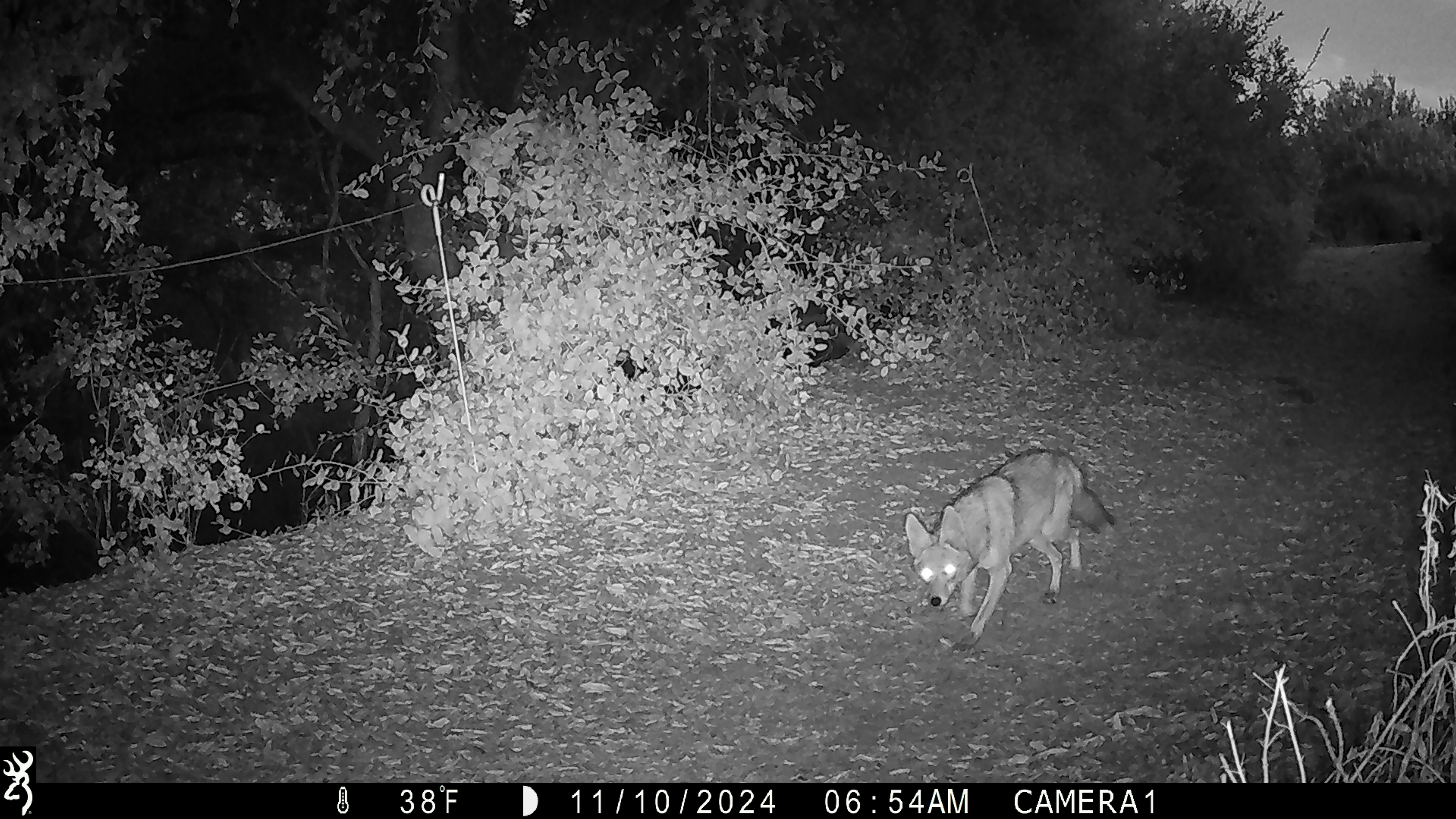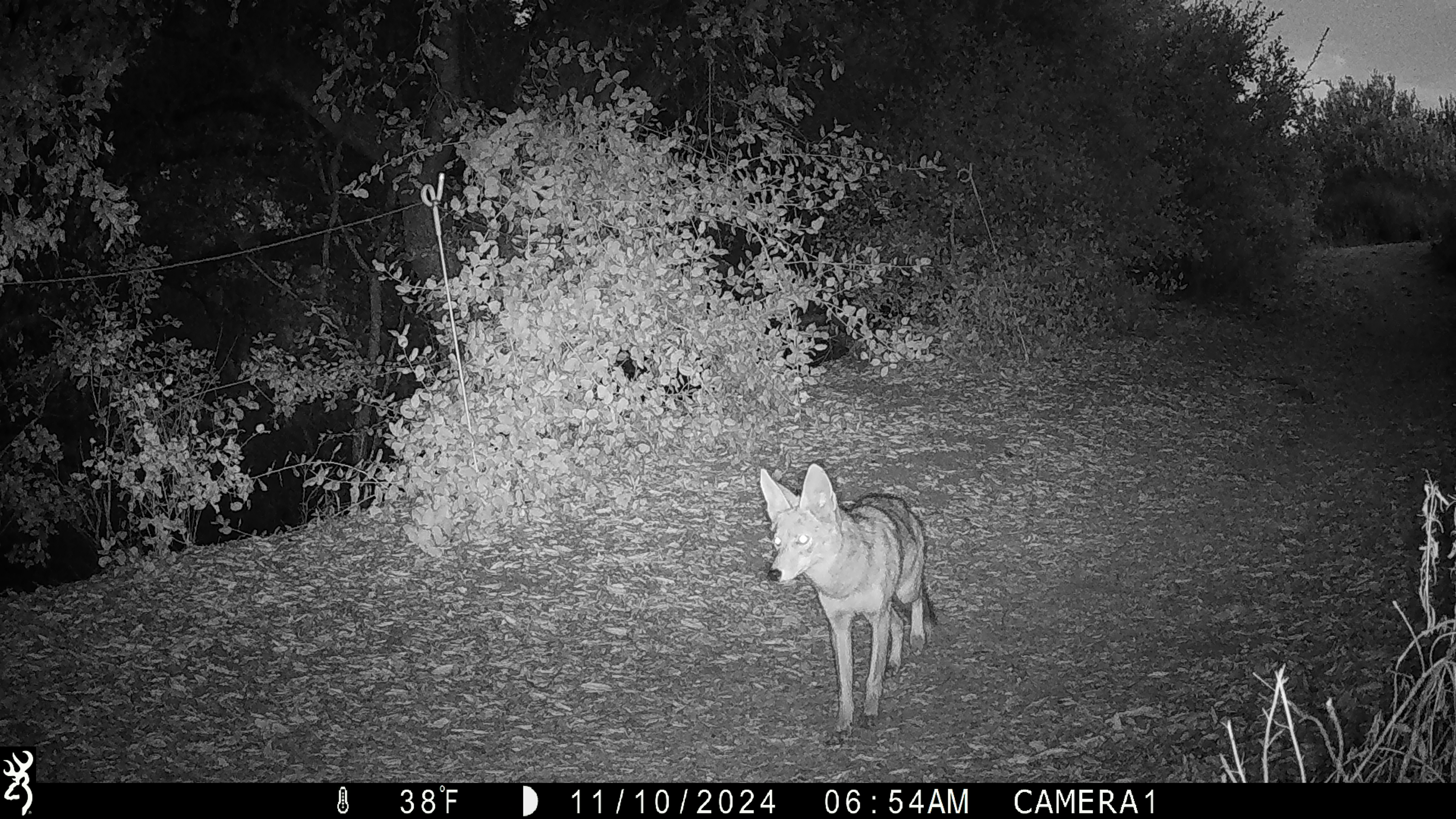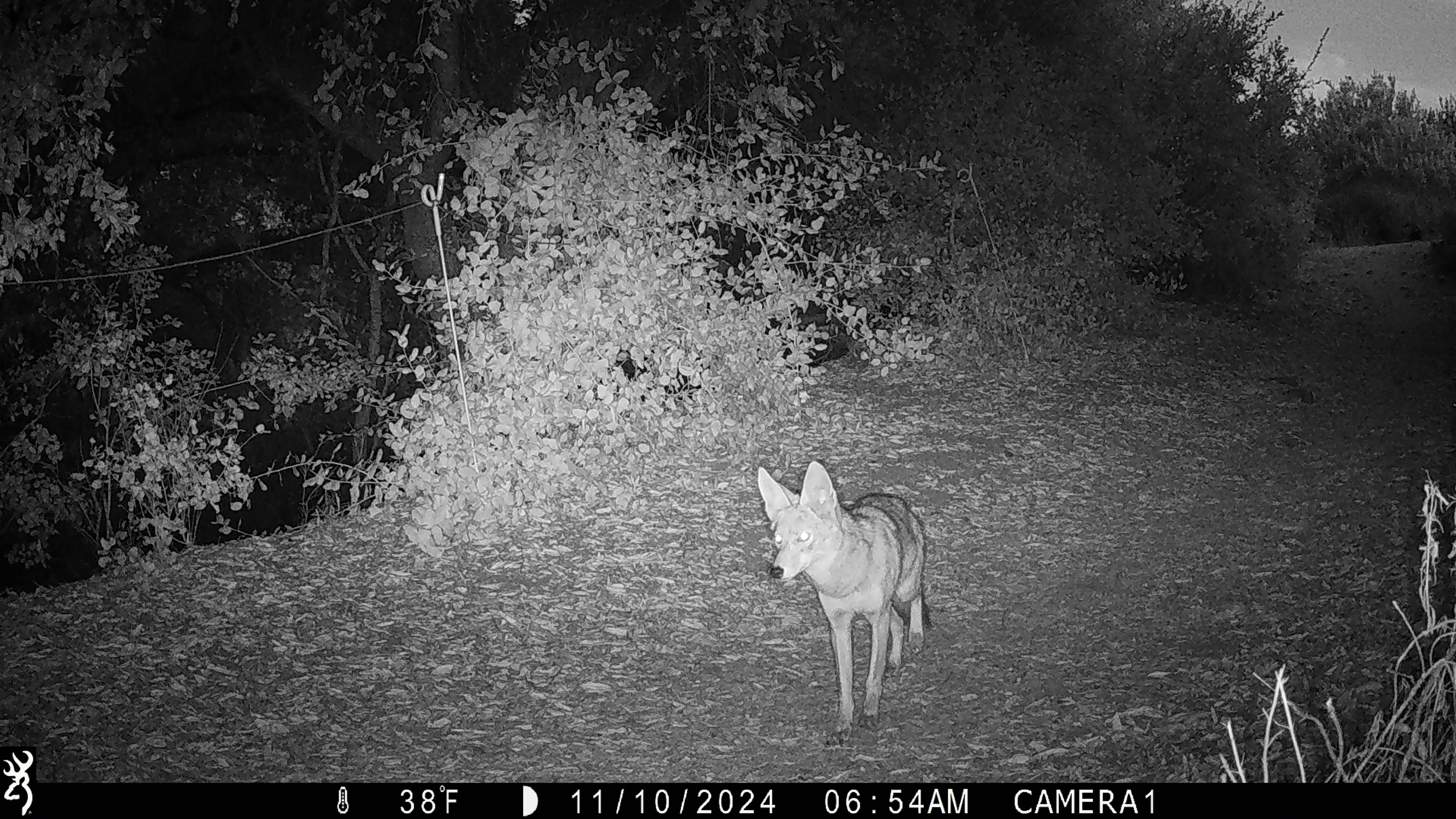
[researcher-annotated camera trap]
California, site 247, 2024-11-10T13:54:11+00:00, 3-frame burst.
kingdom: Animalia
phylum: Chordata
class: Mammalia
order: Carnivora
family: Canidae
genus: Canis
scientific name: Canis latrans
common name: coyote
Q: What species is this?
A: Coyote (Canis latrans).